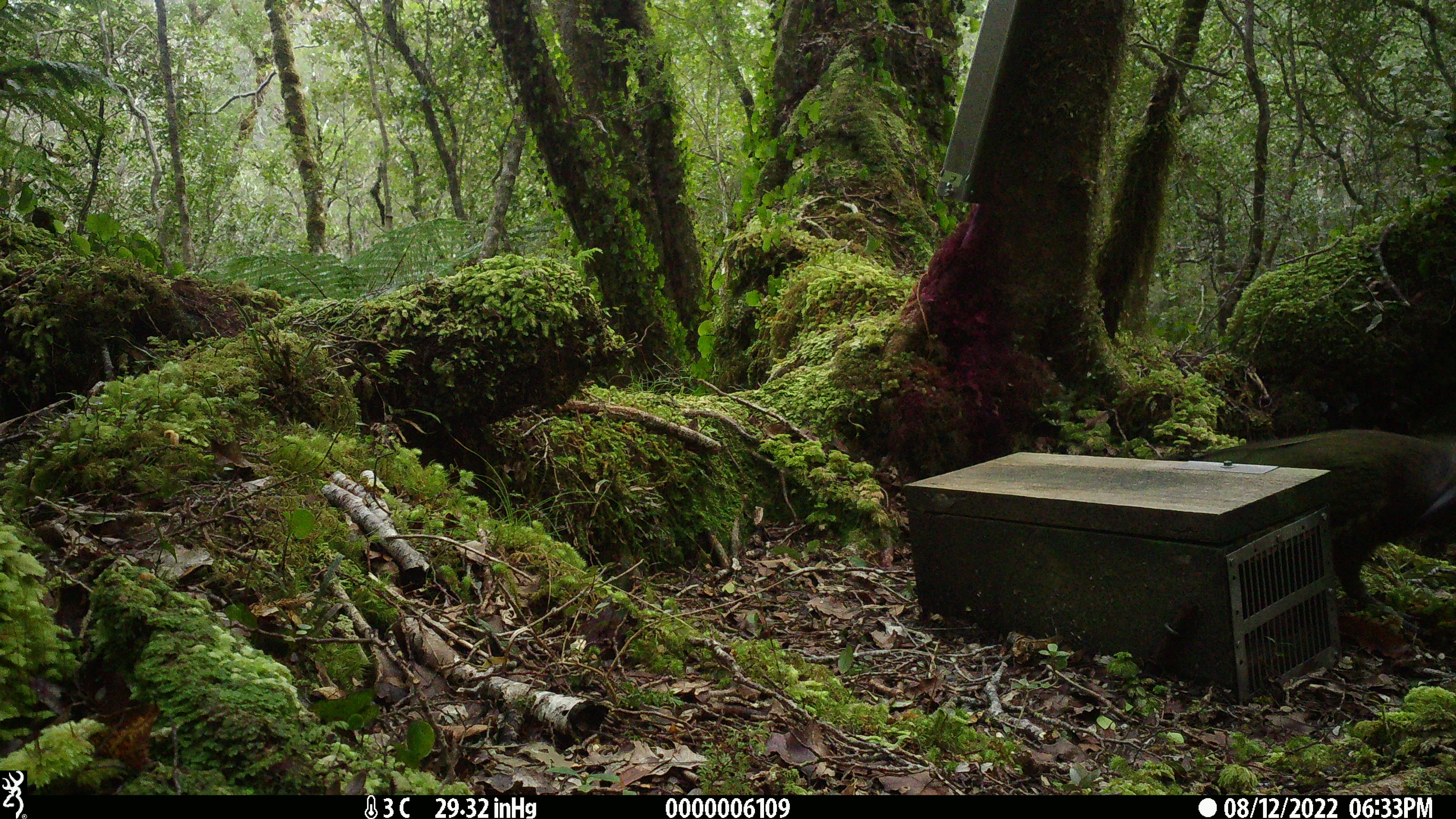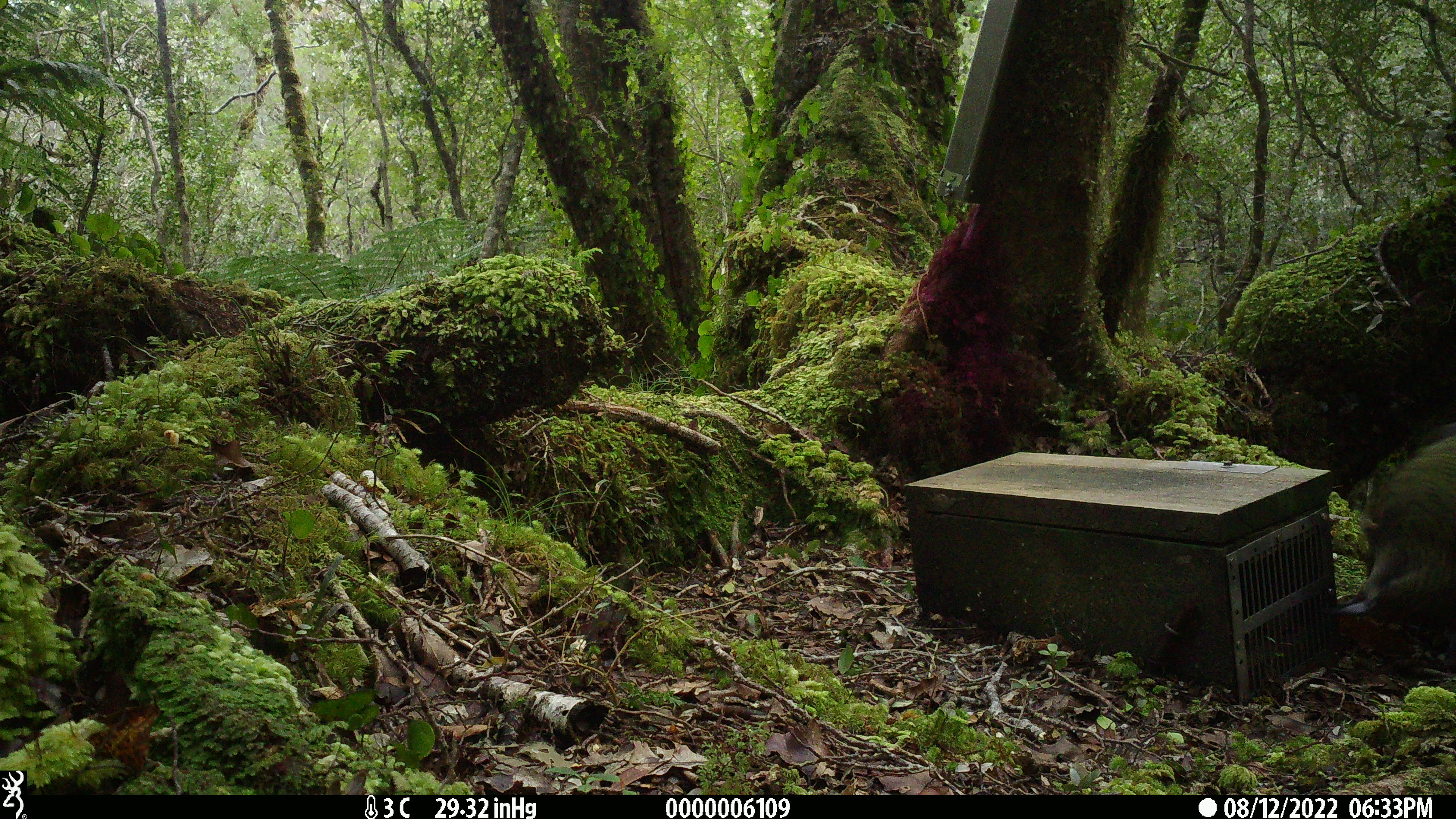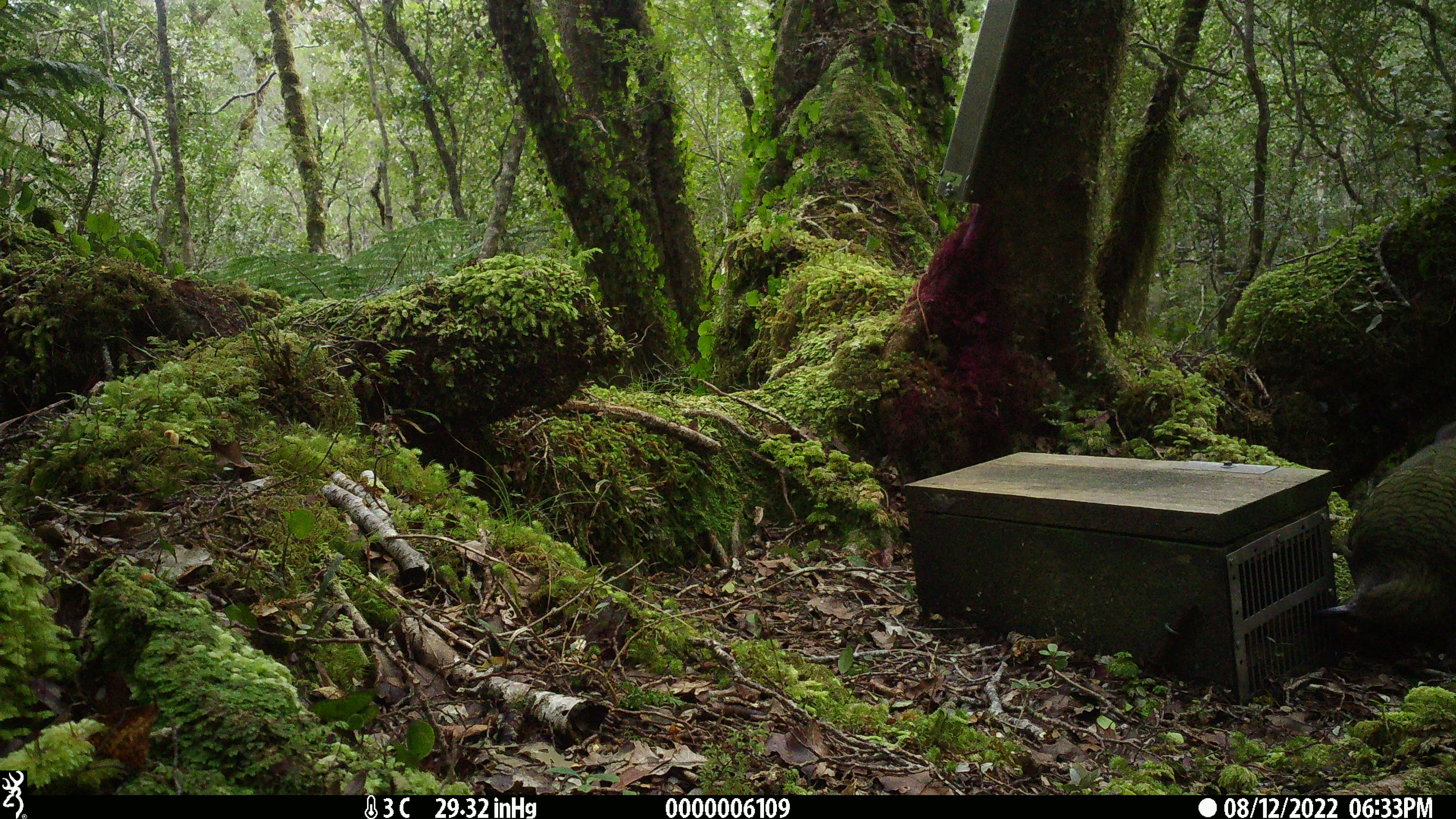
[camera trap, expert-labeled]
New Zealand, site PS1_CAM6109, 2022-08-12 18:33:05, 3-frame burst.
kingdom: Animalia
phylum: Chordata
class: Aves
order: Psittaciformes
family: Strigopidae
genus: Nestor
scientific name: Nestor notabilis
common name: kea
Kea (Nestor notabilis).